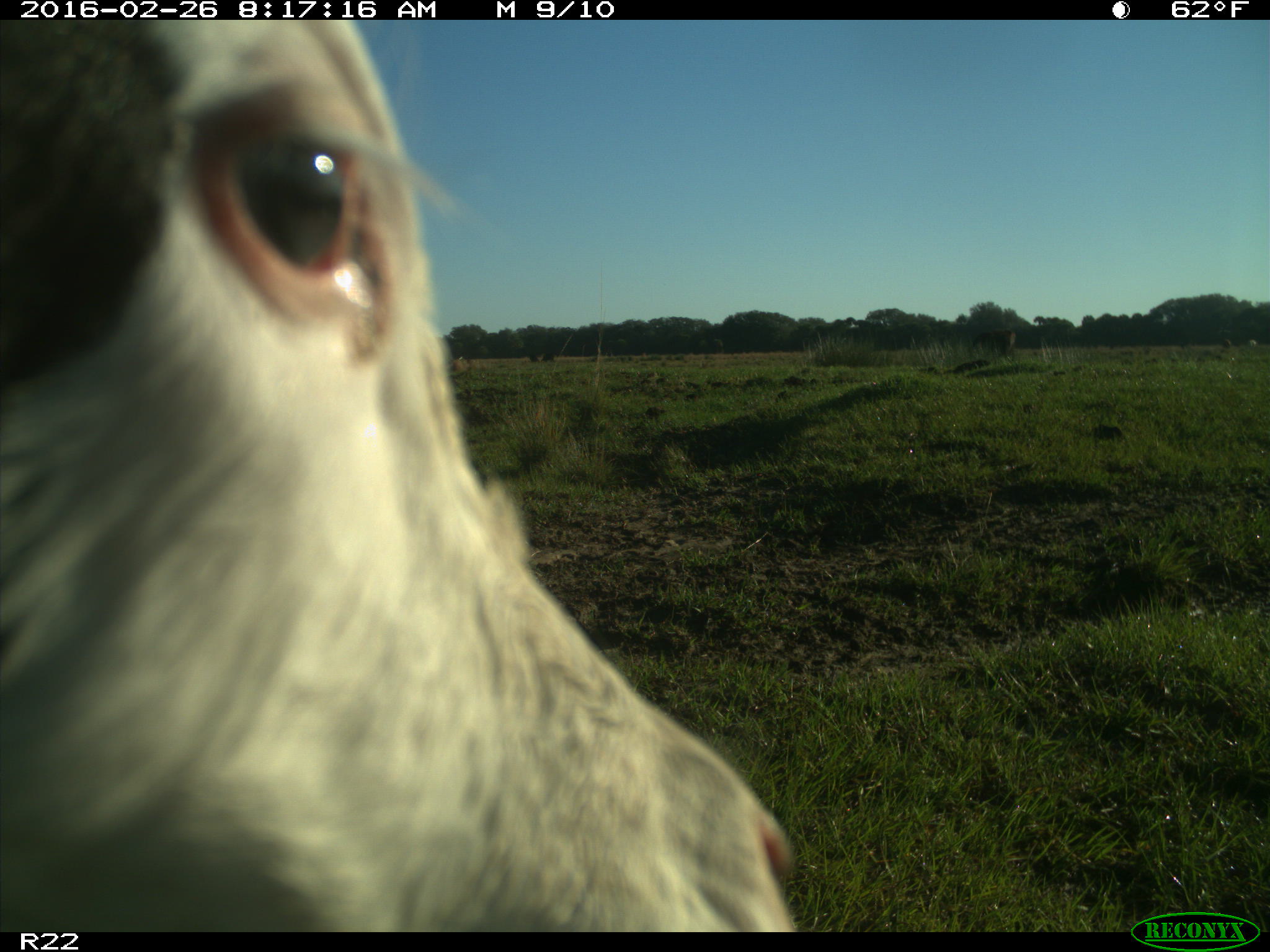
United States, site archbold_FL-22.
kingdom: Animalia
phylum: Chordata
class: Mammalia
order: Artiodactyla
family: Bovidae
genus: Bos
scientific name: Bos taurus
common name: domestic cow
Bos taurus (domestic cow).